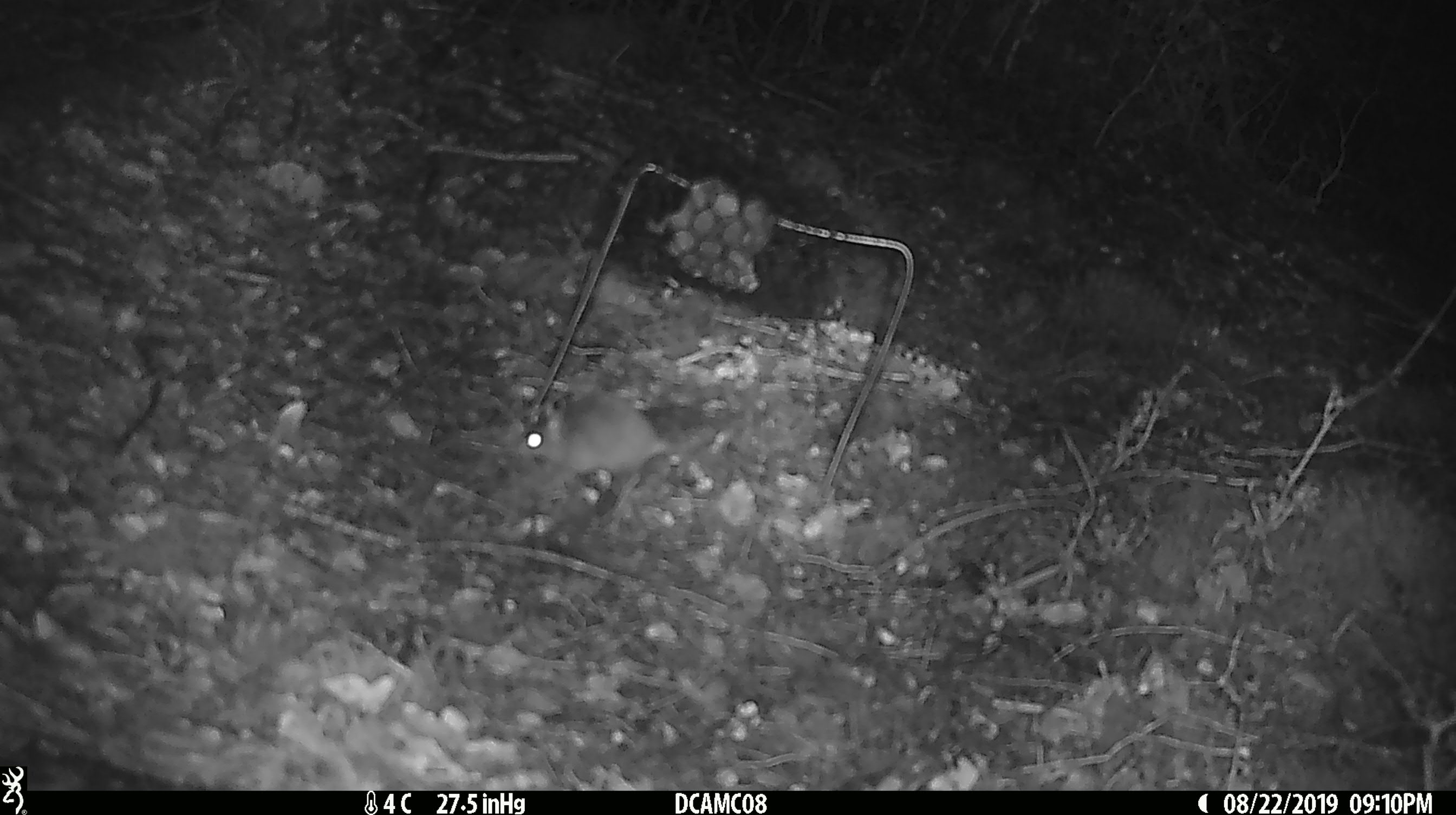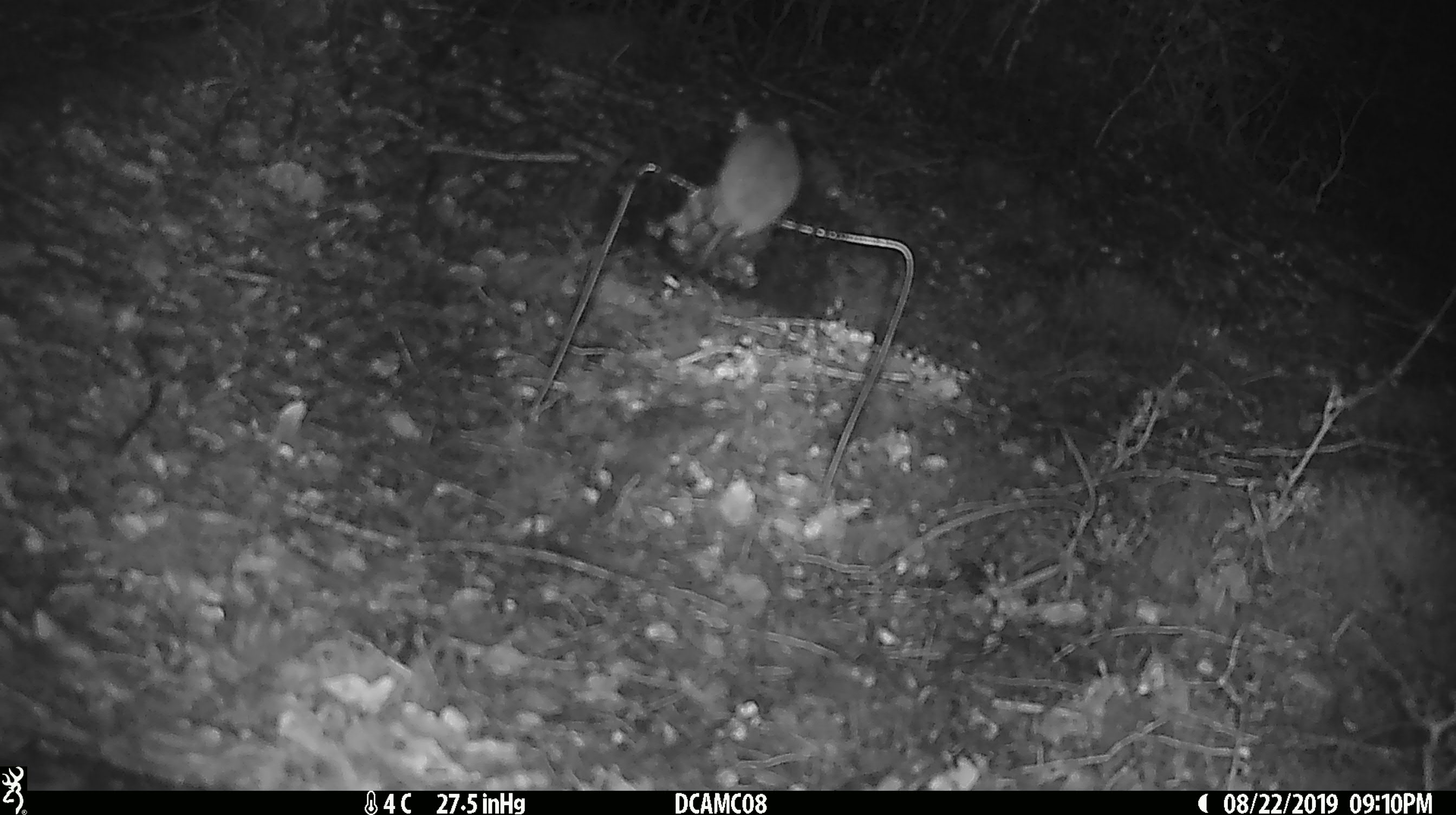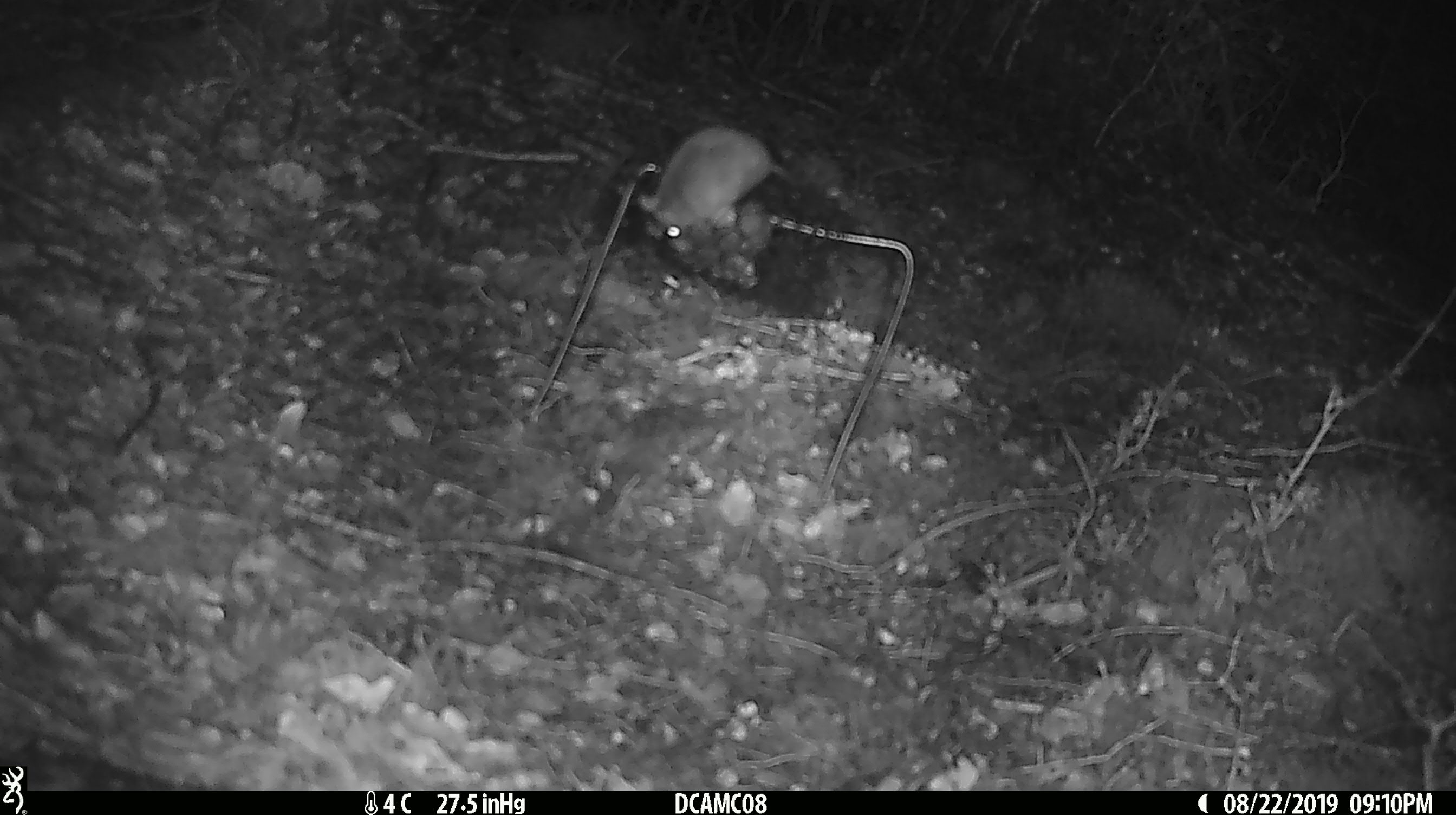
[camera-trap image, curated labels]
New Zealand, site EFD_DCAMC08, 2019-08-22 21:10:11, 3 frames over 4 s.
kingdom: Animalia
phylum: Chordata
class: Mammalia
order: Rodentia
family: Muridae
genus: Mus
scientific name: Mus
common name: mouse